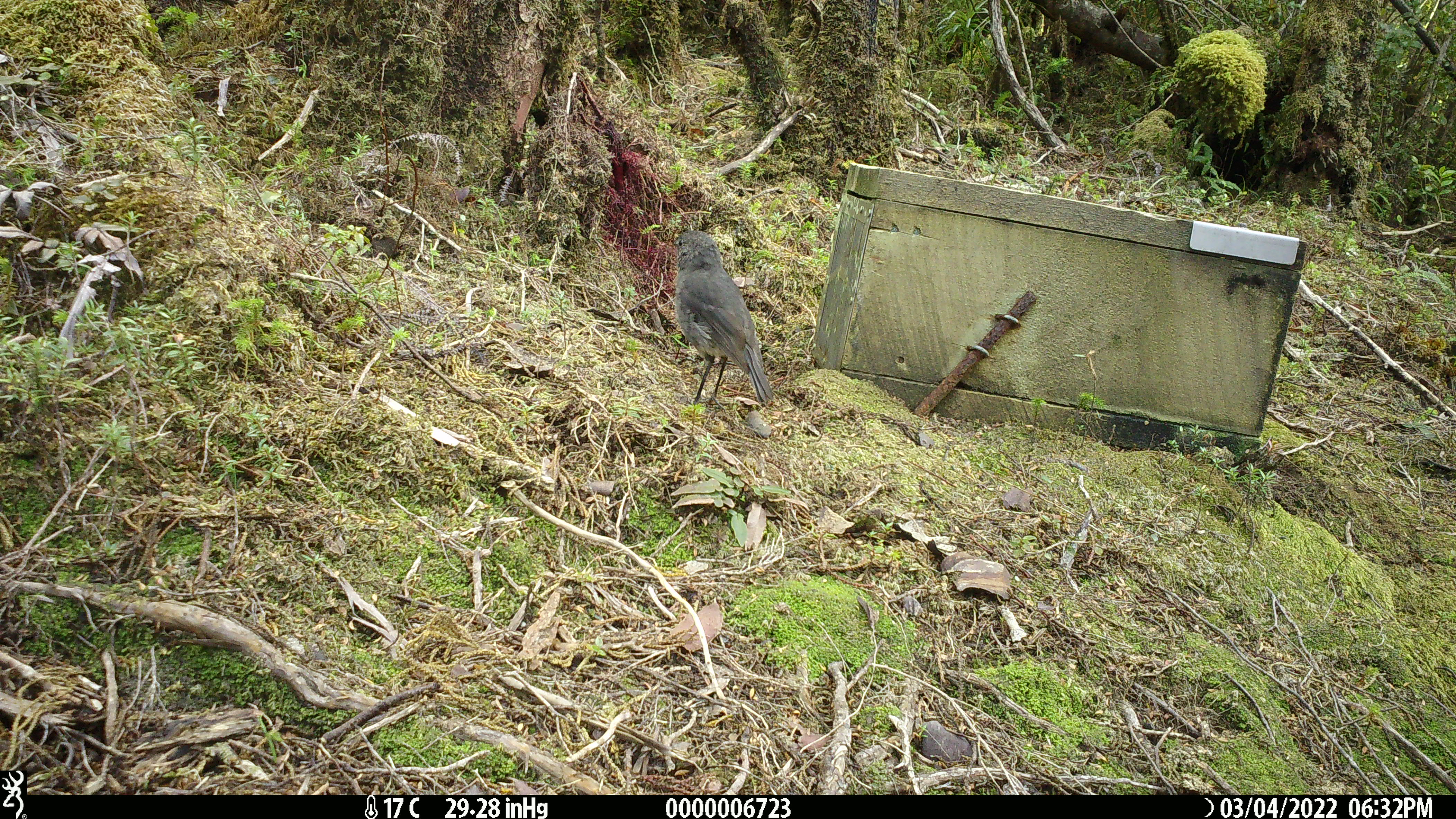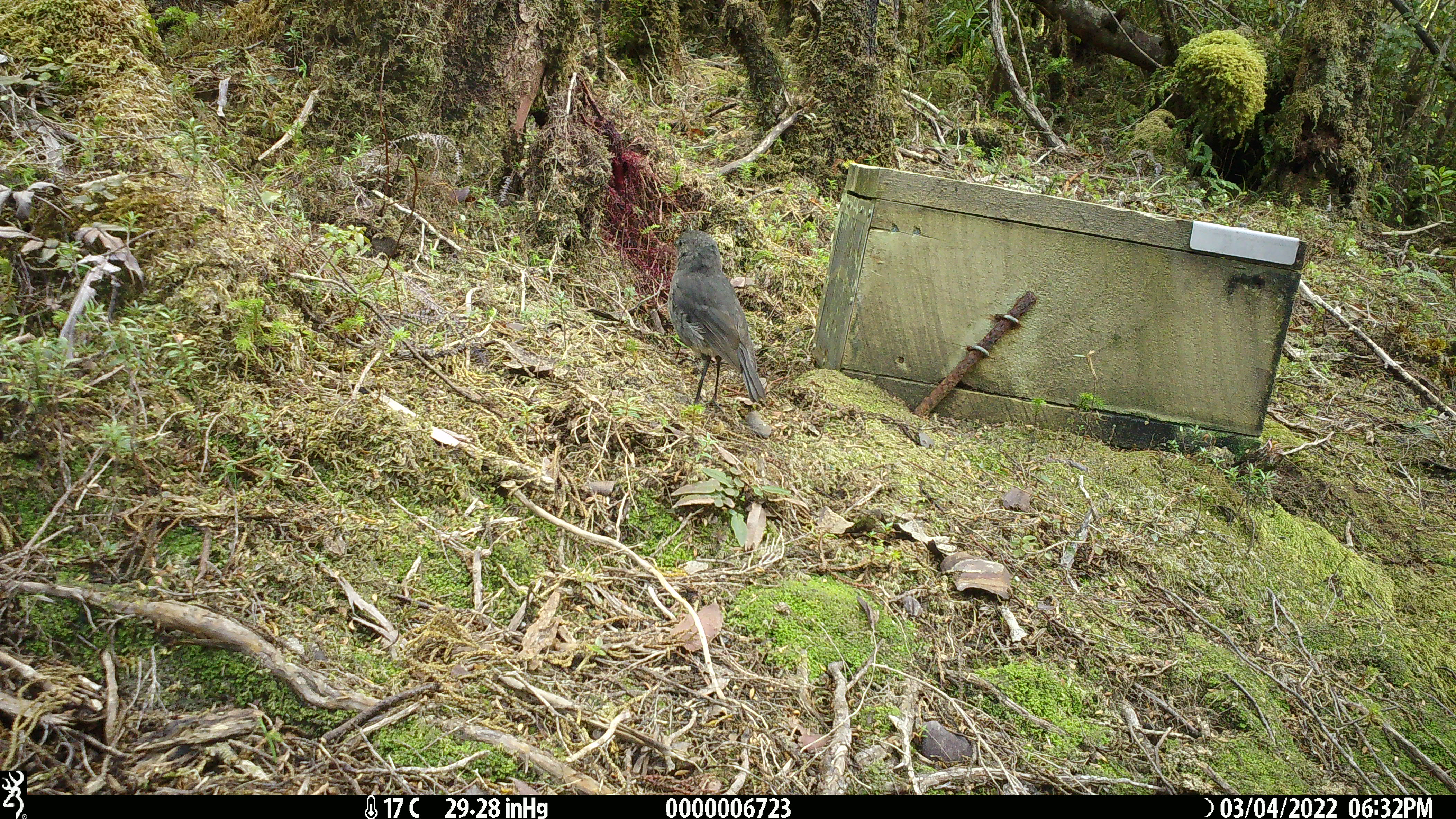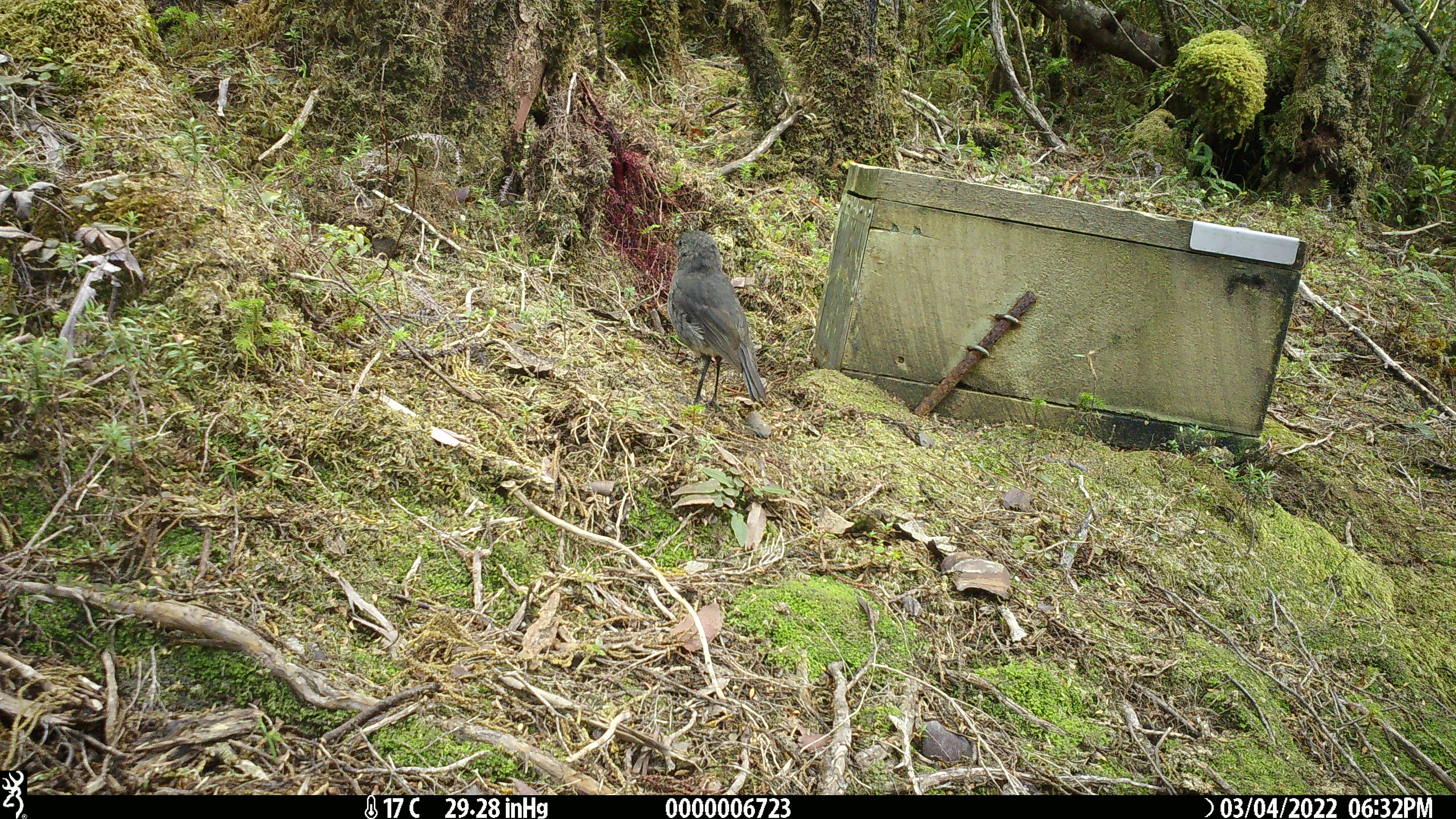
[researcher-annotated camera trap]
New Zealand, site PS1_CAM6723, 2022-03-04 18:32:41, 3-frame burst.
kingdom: Animalia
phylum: Chordata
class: Aves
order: Passeriformes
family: Petroicidae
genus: Petroica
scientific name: Petroica australis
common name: new zealand robin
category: robin